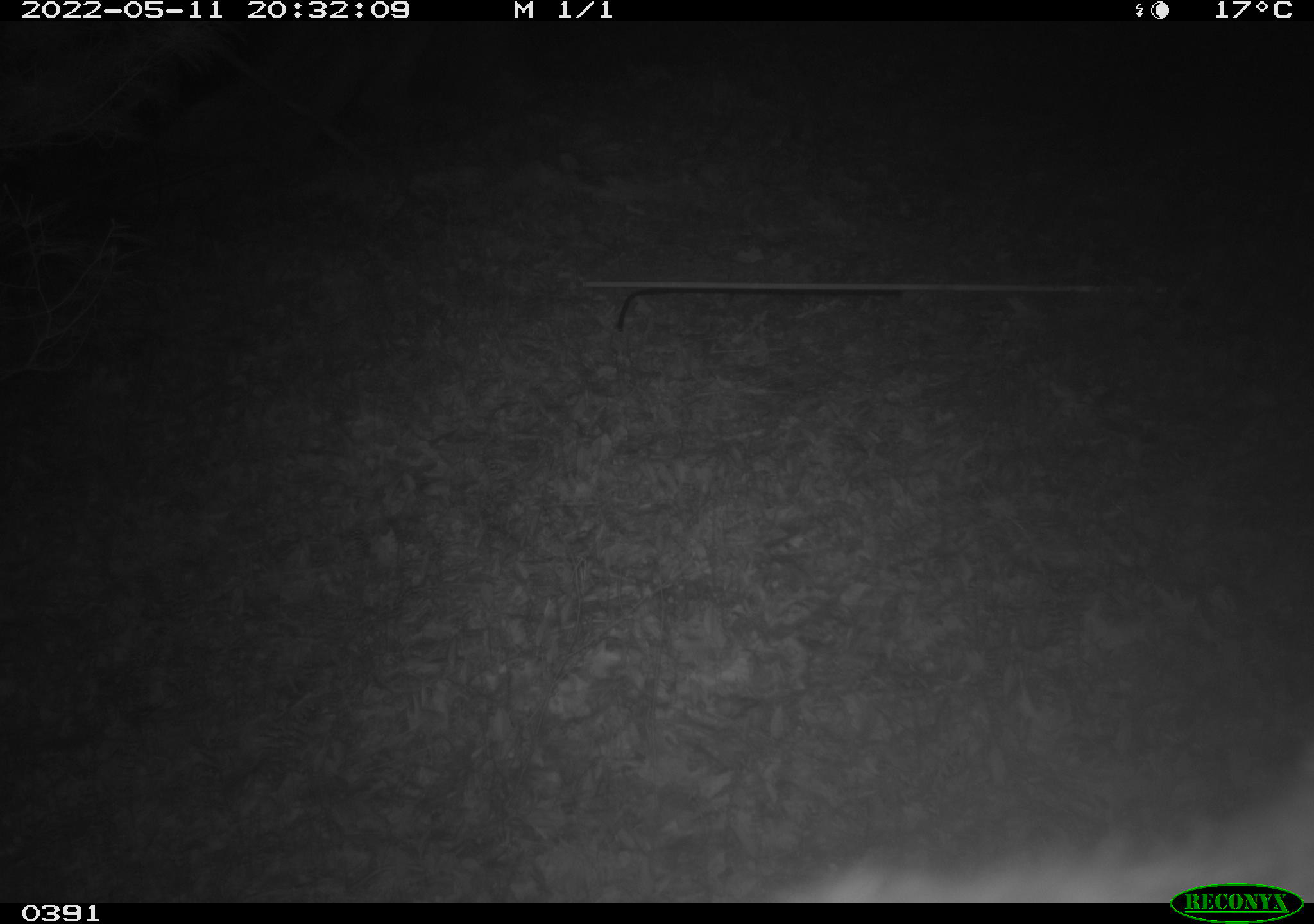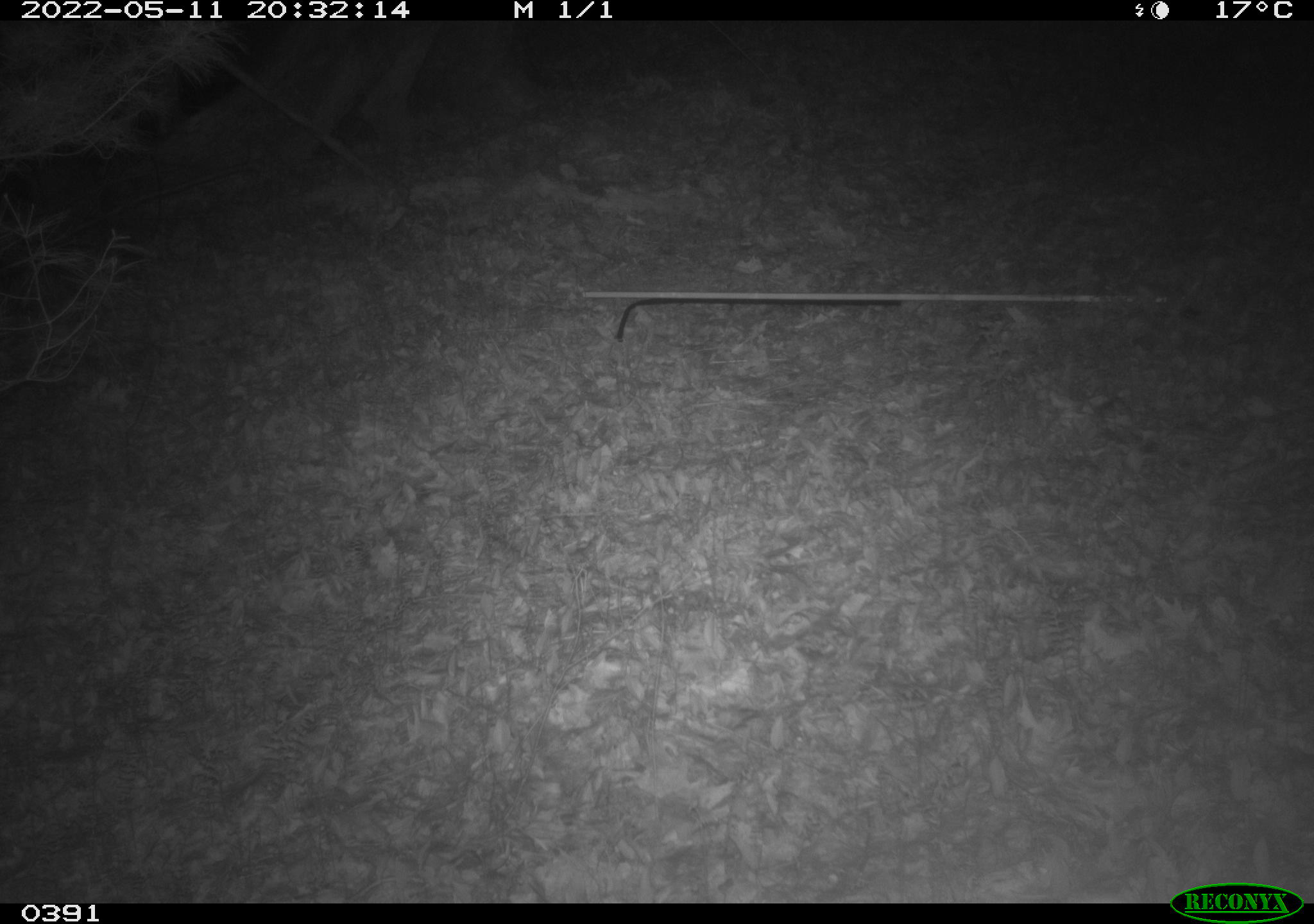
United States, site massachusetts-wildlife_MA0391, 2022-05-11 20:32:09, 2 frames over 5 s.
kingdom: Animalia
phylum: Chordata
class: Mammalia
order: Carnivora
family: Ursidae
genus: Ursus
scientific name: Ursus americanus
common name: black bear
Black bear (Ursus americanus).